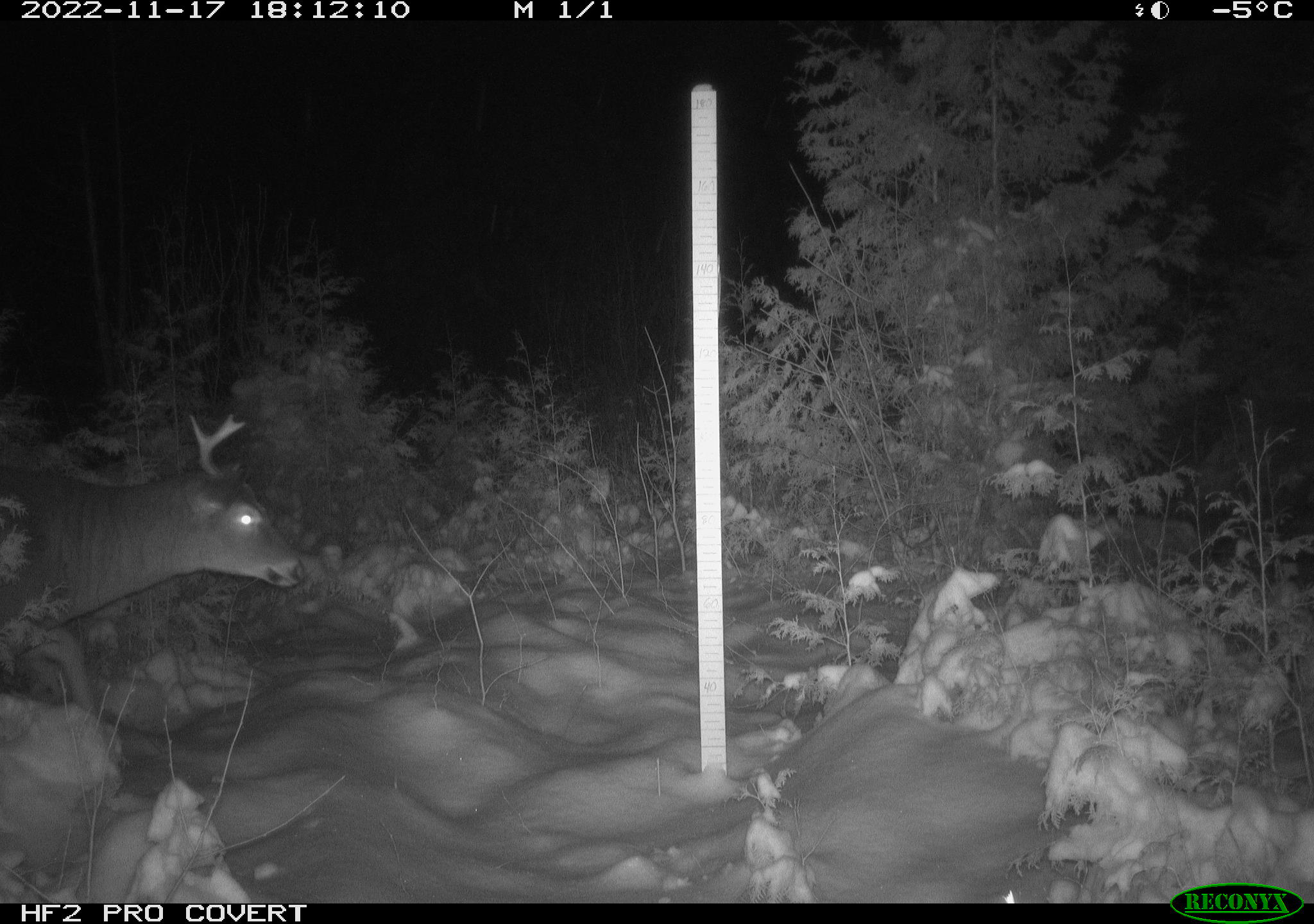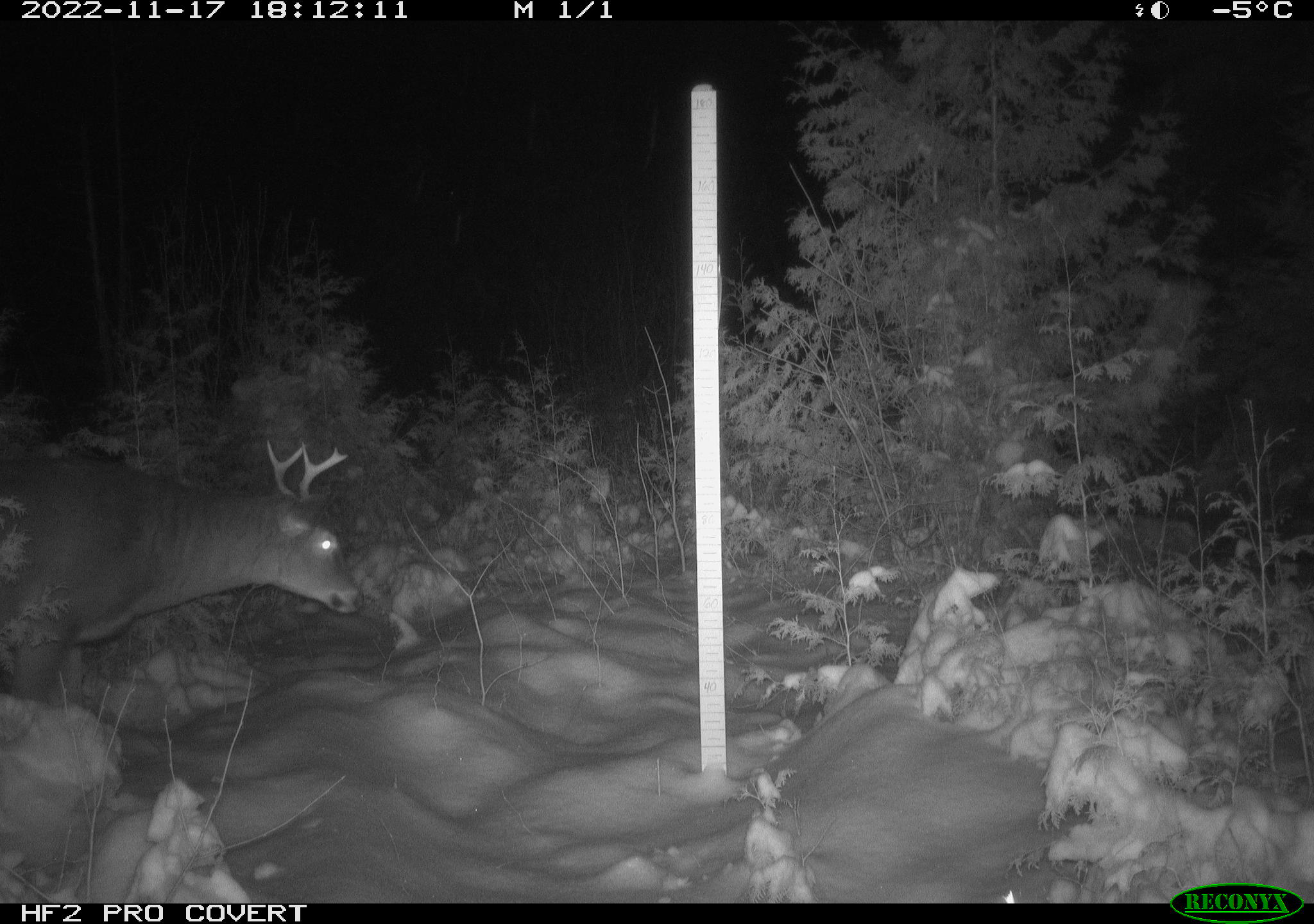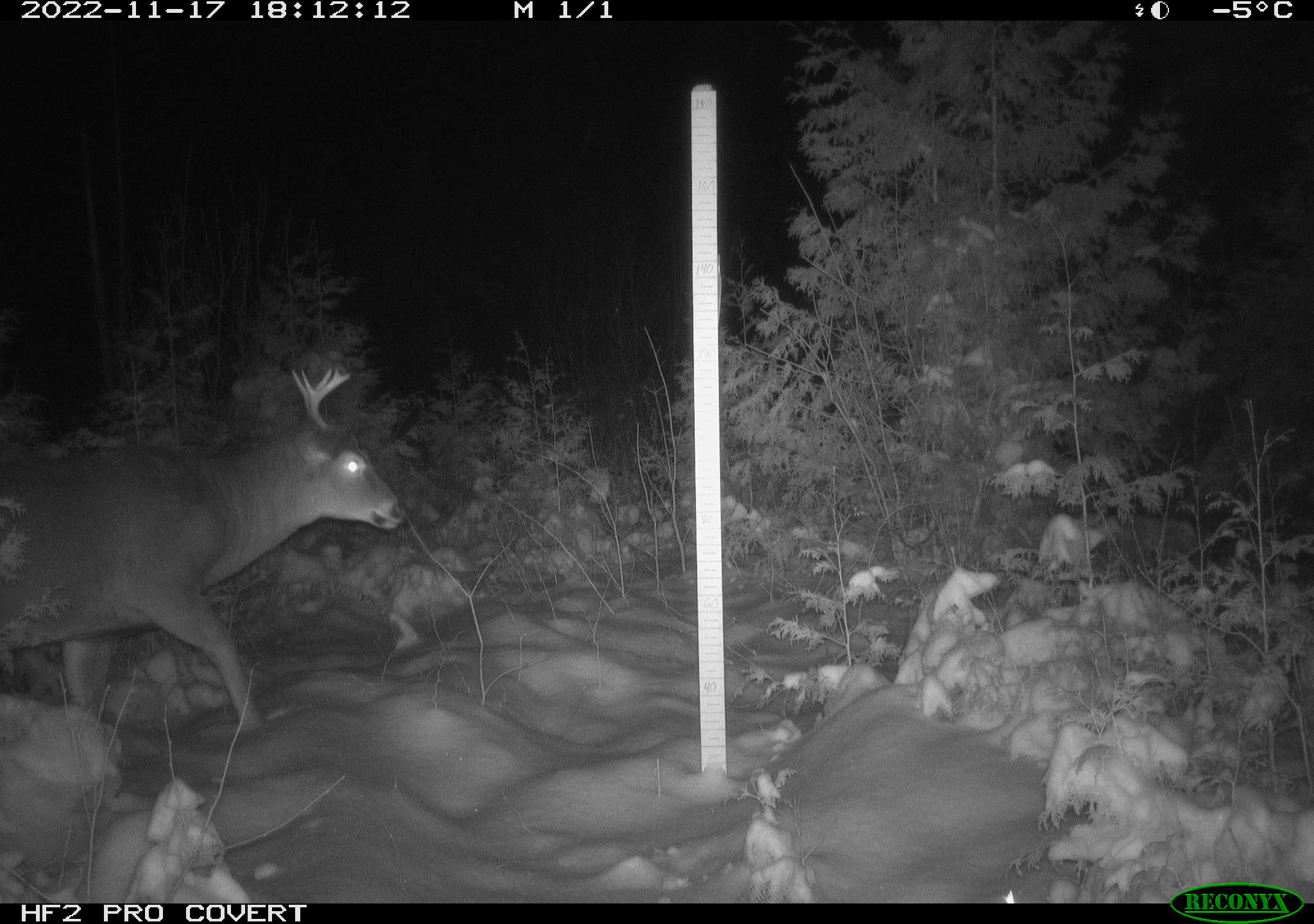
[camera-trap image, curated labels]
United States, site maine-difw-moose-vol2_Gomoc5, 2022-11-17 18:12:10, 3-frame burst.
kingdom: Animalia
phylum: Chordata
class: Mammalia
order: Artiodactyla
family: Cervidae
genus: Odocoileus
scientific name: Odocoileus virginianus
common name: white-tailed deer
White-tailed deer (Odocoileus virginianus).